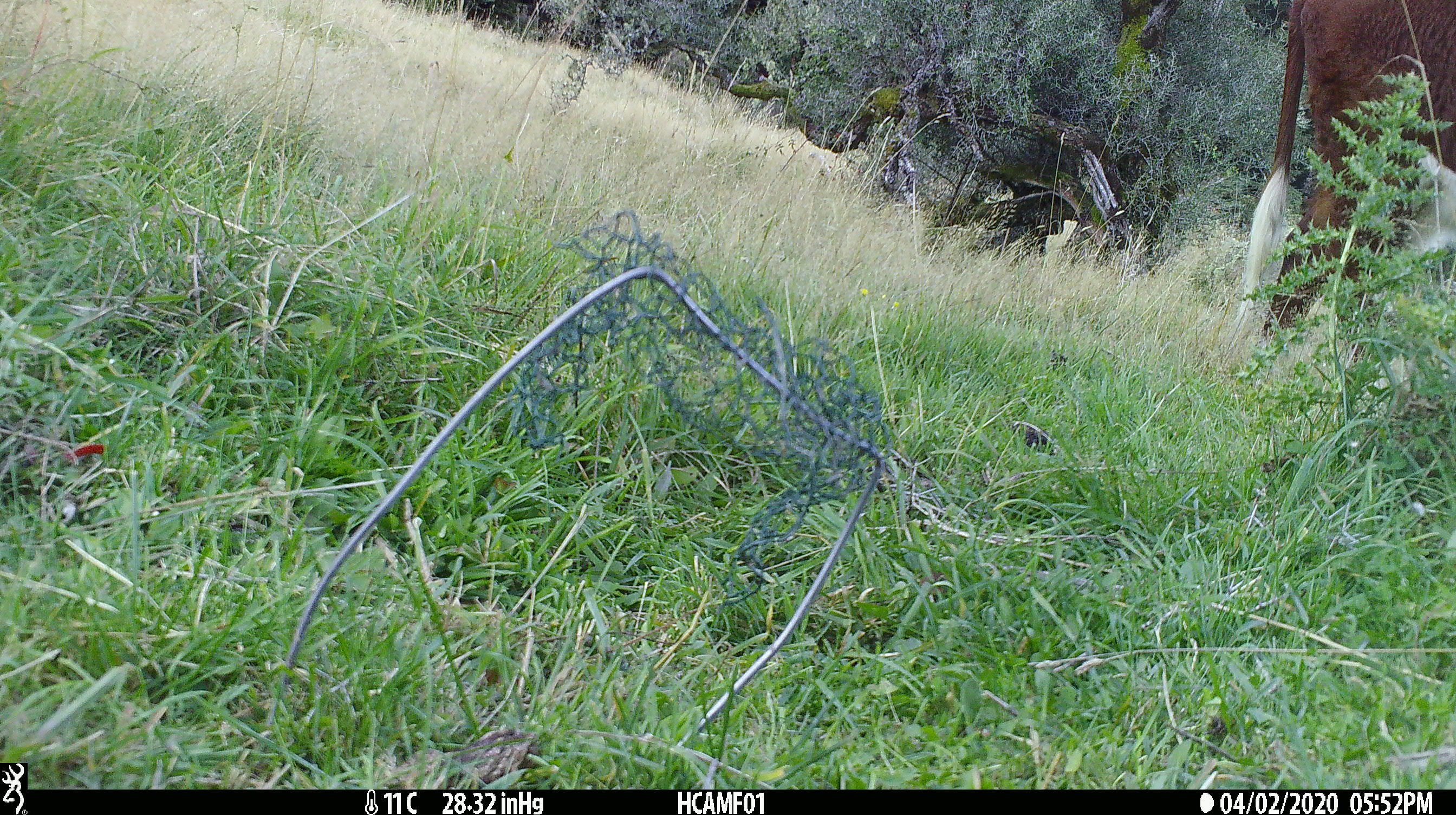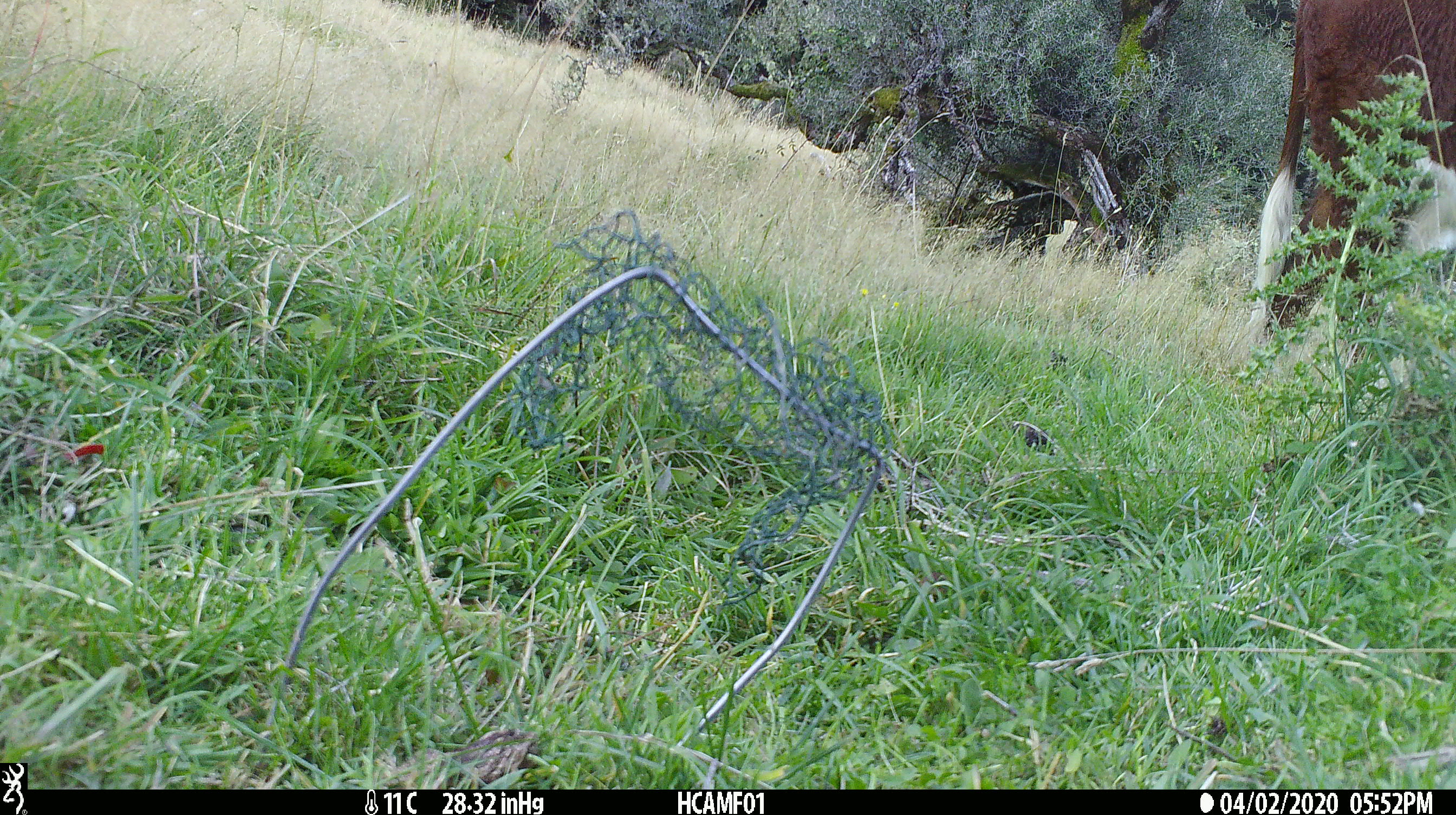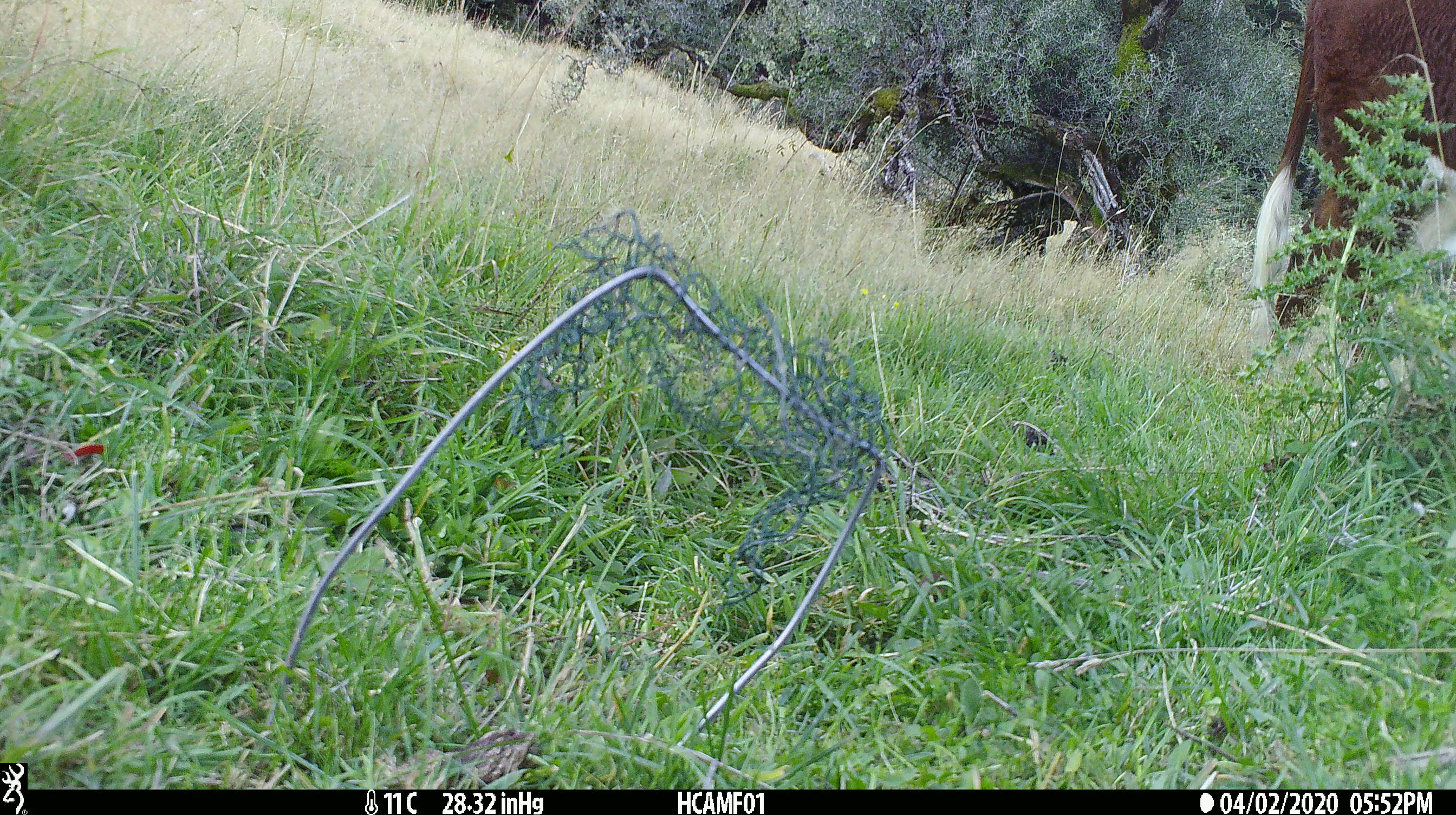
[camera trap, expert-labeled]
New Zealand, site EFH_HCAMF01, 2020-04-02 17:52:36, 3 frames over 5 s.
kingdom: Animalia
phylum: Chordata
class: Mammalia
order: Artiodactyla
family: Bovidae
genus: Bos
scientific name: Bos taurus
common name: domestic cow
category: cow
Cow (domestic cow) (Bos taurus).